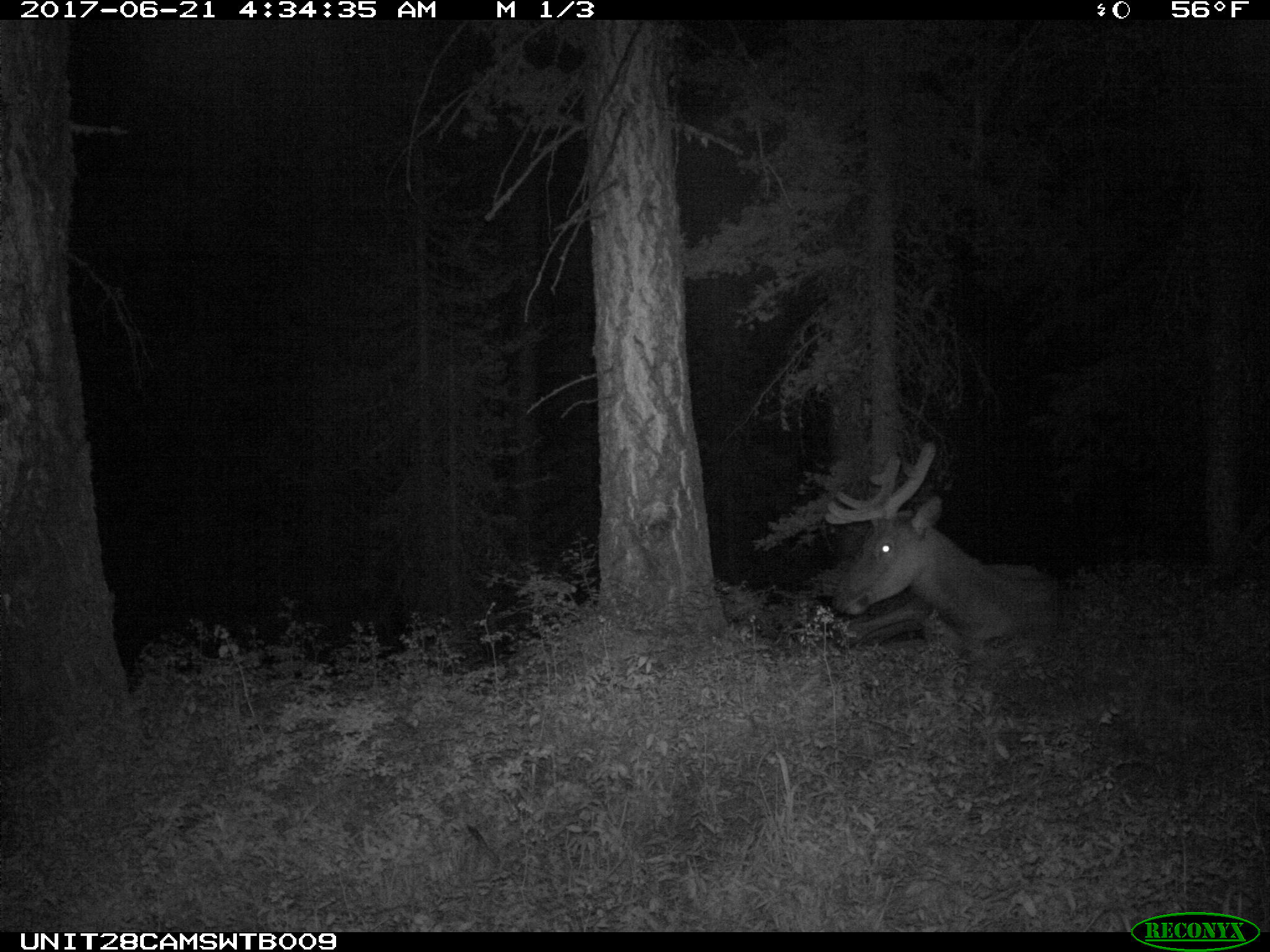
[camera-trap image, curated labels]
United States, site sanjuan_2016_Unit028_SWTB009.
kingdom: Animalia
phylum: Chordata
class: Mammalia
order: Artiodactyla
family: Cervidae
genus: Cervus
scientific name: Cervus elaphus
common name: red deer